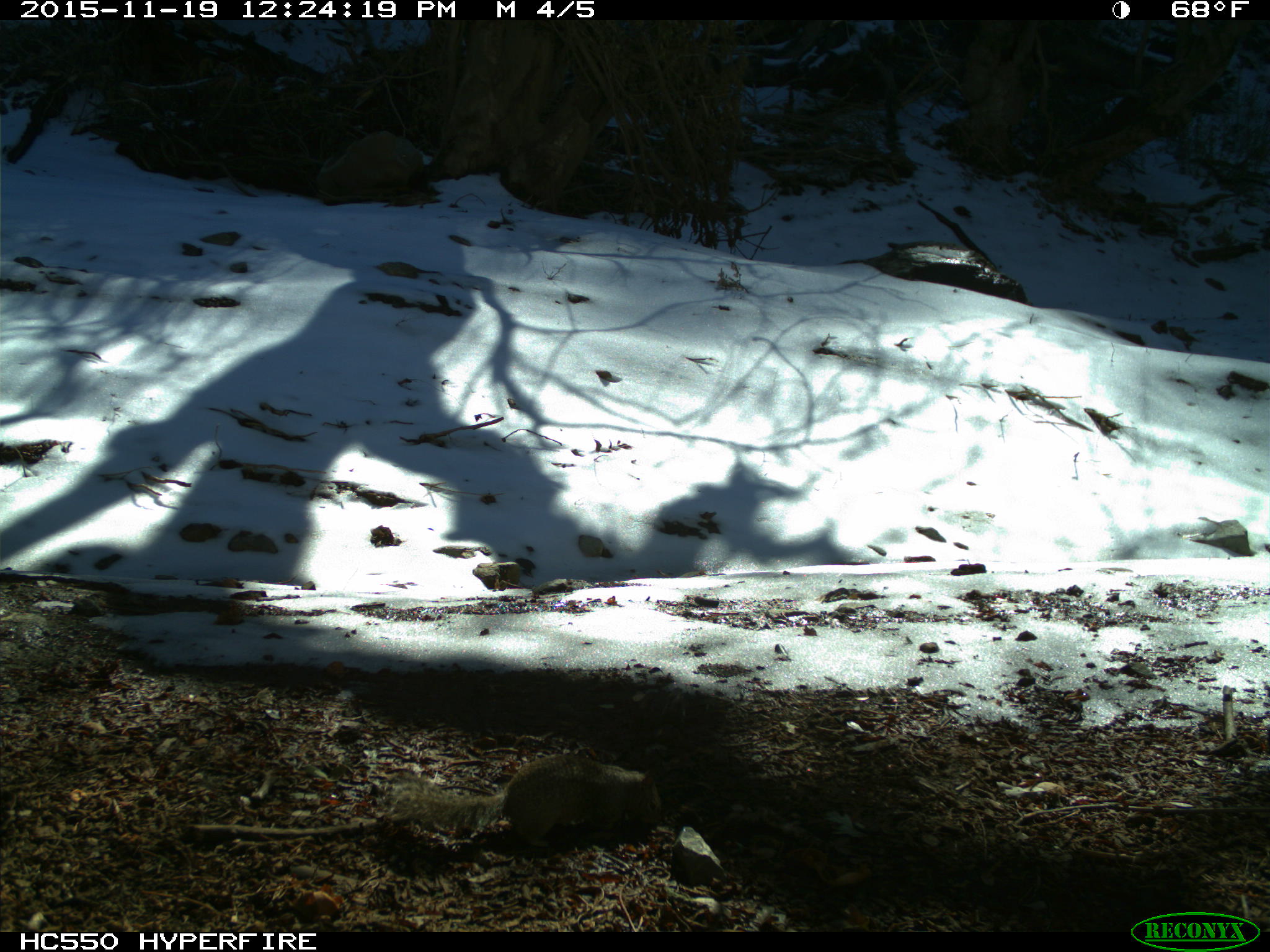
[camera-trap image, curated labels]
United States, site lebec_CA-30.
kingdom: Animalia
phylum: Chordata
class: Mammalia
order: Rodentia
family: Sciuridae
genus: Otospermophilus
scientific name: Otospermophilus beecheyi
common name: california ground squirrel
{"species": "Otospermophilus beecheyi (california ground squirrel)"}